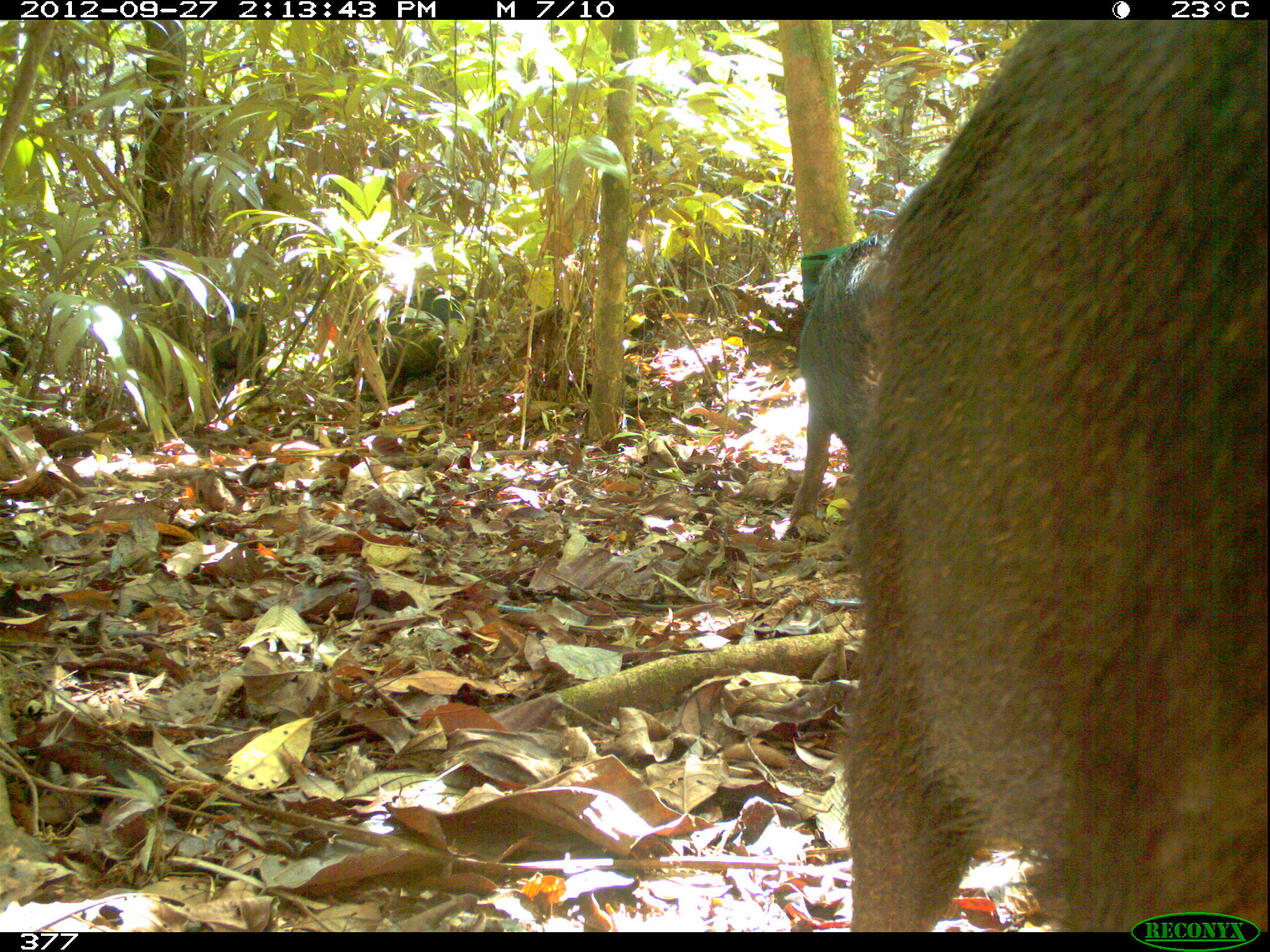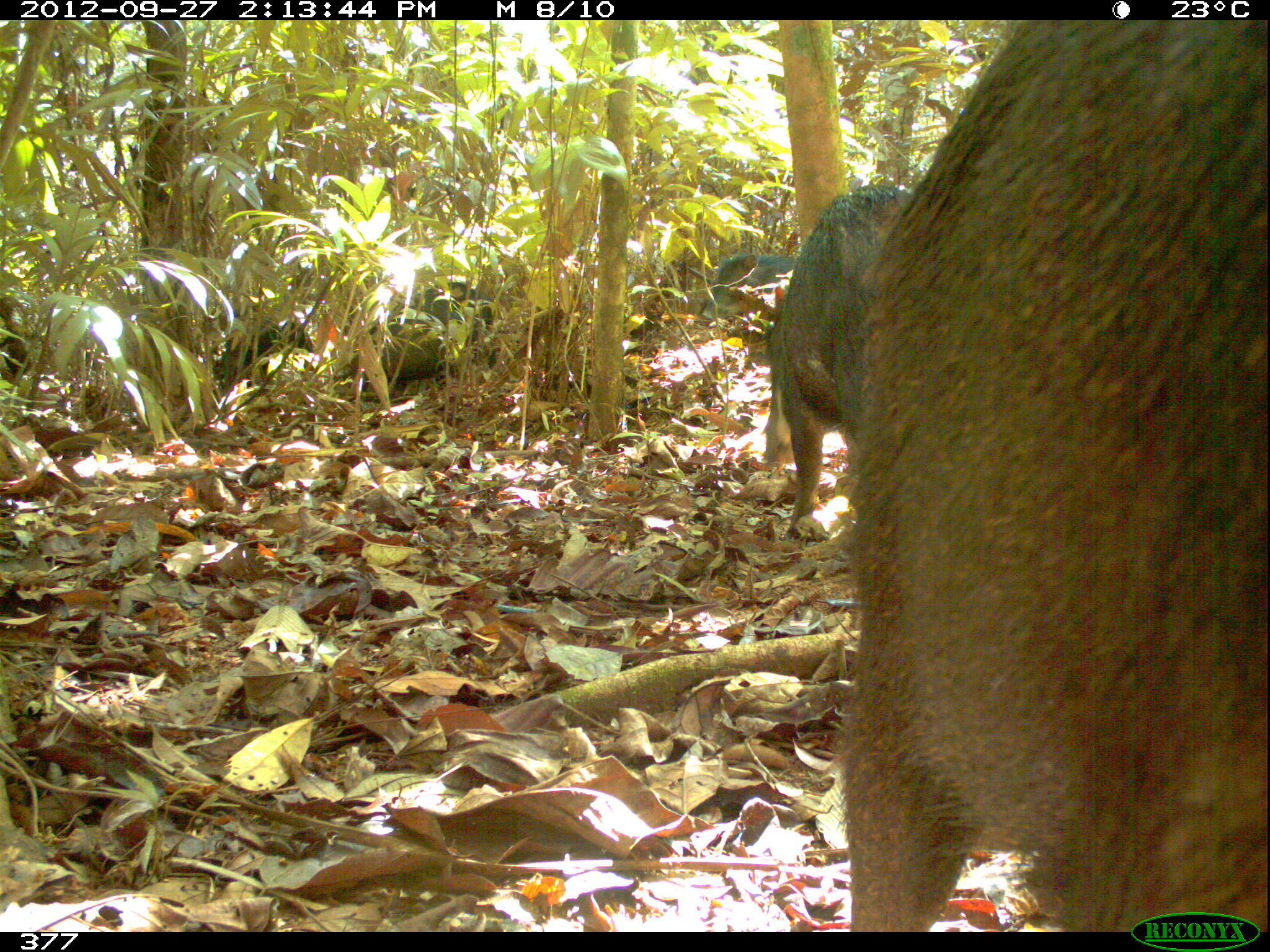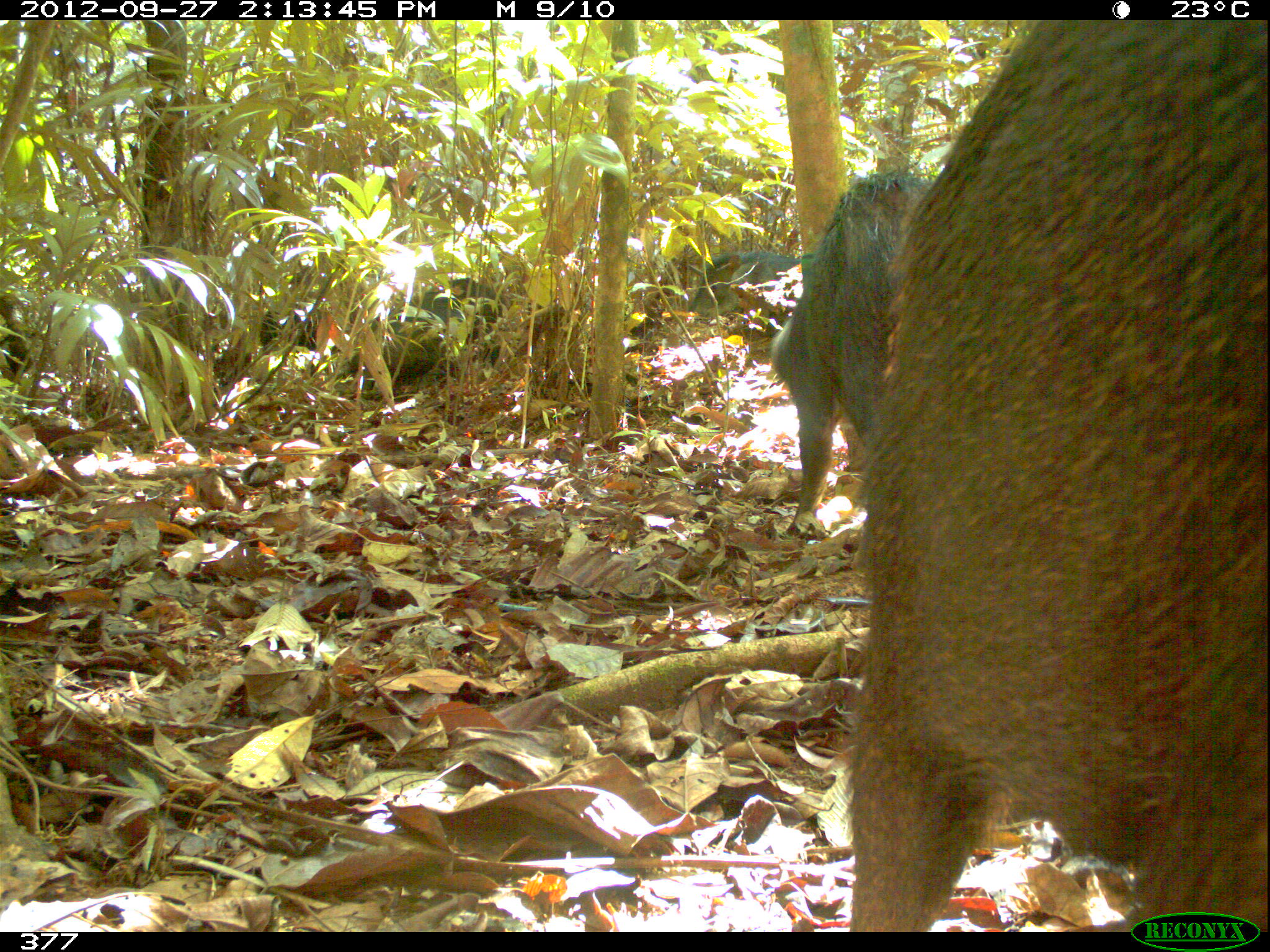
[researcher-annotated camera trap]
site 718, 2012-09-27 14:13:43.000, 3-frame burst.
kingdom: Animalia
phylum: Chordata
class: Mammalia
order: Artiodactyla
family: Tayassuidae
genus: Tayassu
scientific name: Tayassu pecari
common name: white-lipped peccary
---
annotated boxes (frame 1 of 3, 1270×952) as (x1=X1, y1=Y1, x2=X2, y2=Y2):
tayassu pecari: (x1=843, y1=20, x2=1268, y2=931); (x1=786, y1=237, x2=872, y2=528); (x1=333, y1=284, x2=489, y2=402); (x1=207, y1=301, x2=267, y2=396)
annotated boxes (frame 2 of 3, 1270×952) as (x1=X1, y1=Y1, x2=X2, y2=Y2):
tayassu pecari: (x1=838, y1=22, x2=1265, y2=932); (x1=762, y1=185, x2=913, y2=543); (x1=349, y1=280, x2=497, y2=403); (x1=215, y1=305, x2=316, y2=400); (x1=703, y1=255, x2=801, y2=326)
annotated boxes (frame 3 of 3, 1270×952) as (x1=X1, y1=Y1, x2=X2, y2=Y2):
tayassu pecari: (x1=849, y1=20, x2=1265, y2=931); (x1=767, y1=170, x2=935, y2=538); (x1=355, y1=278, x2=510, y2=402); (x1=691, y1=252, x2=803, y2=320); (x1=258, y1=301, x2=325, y2=354)